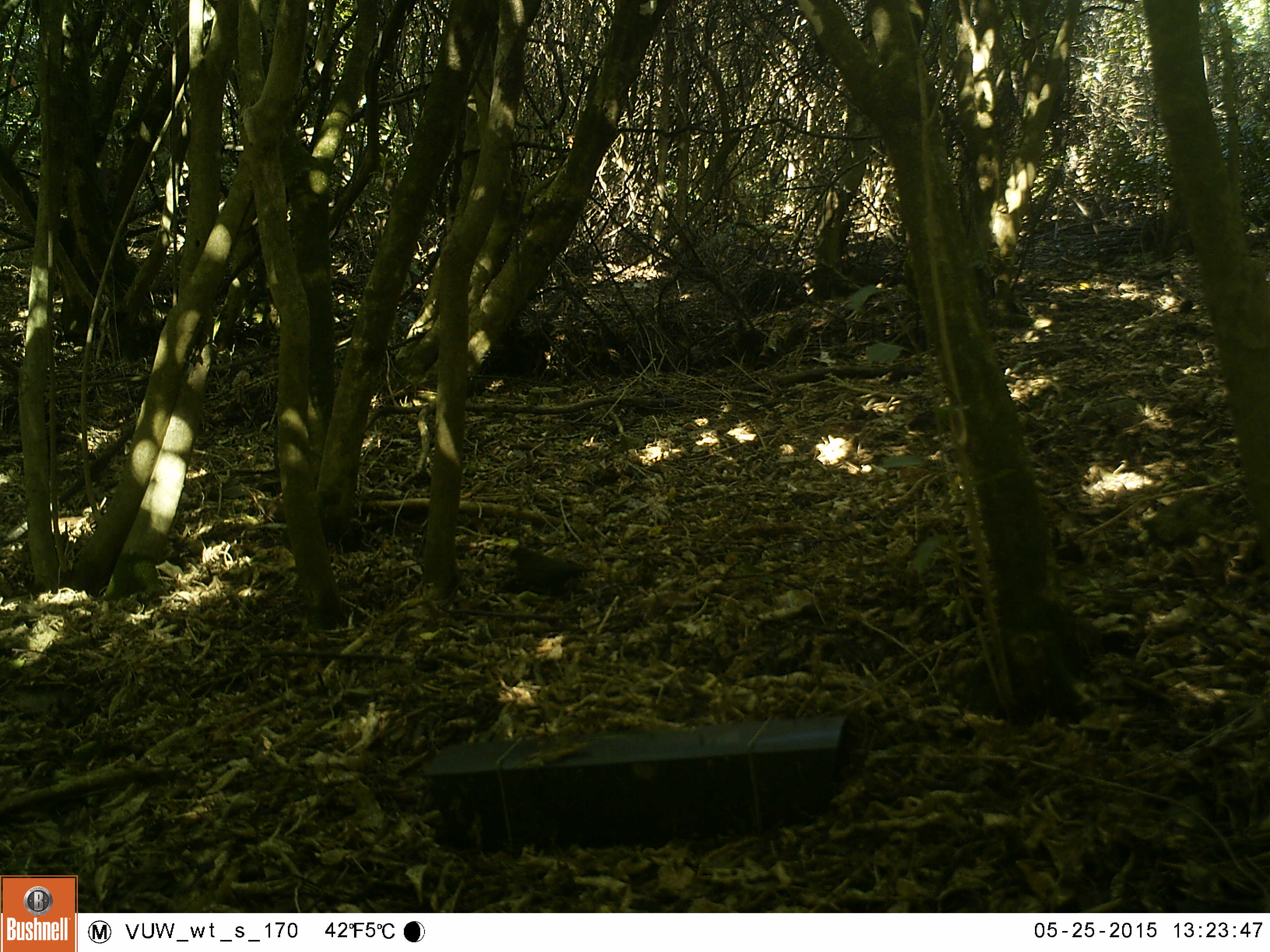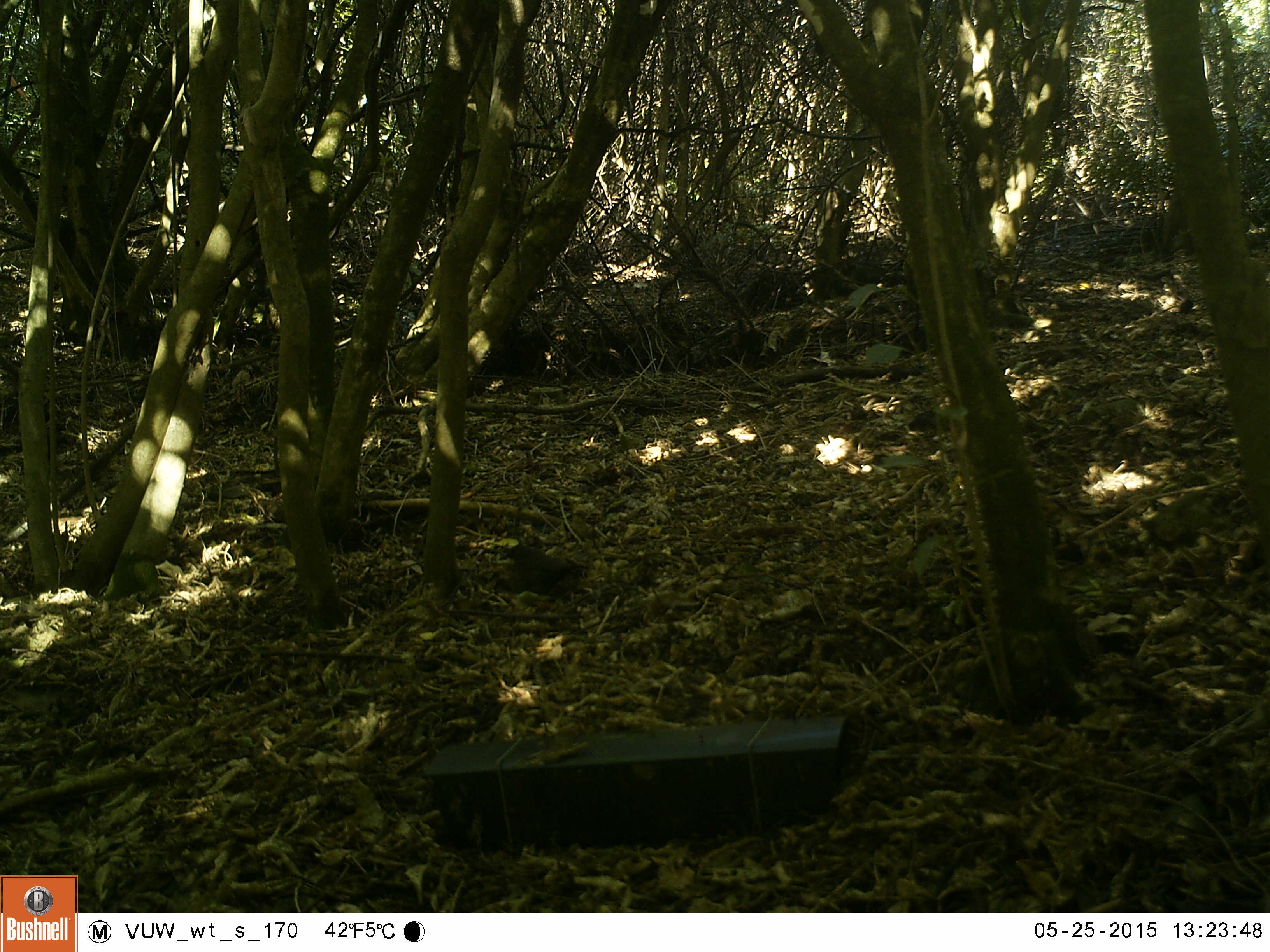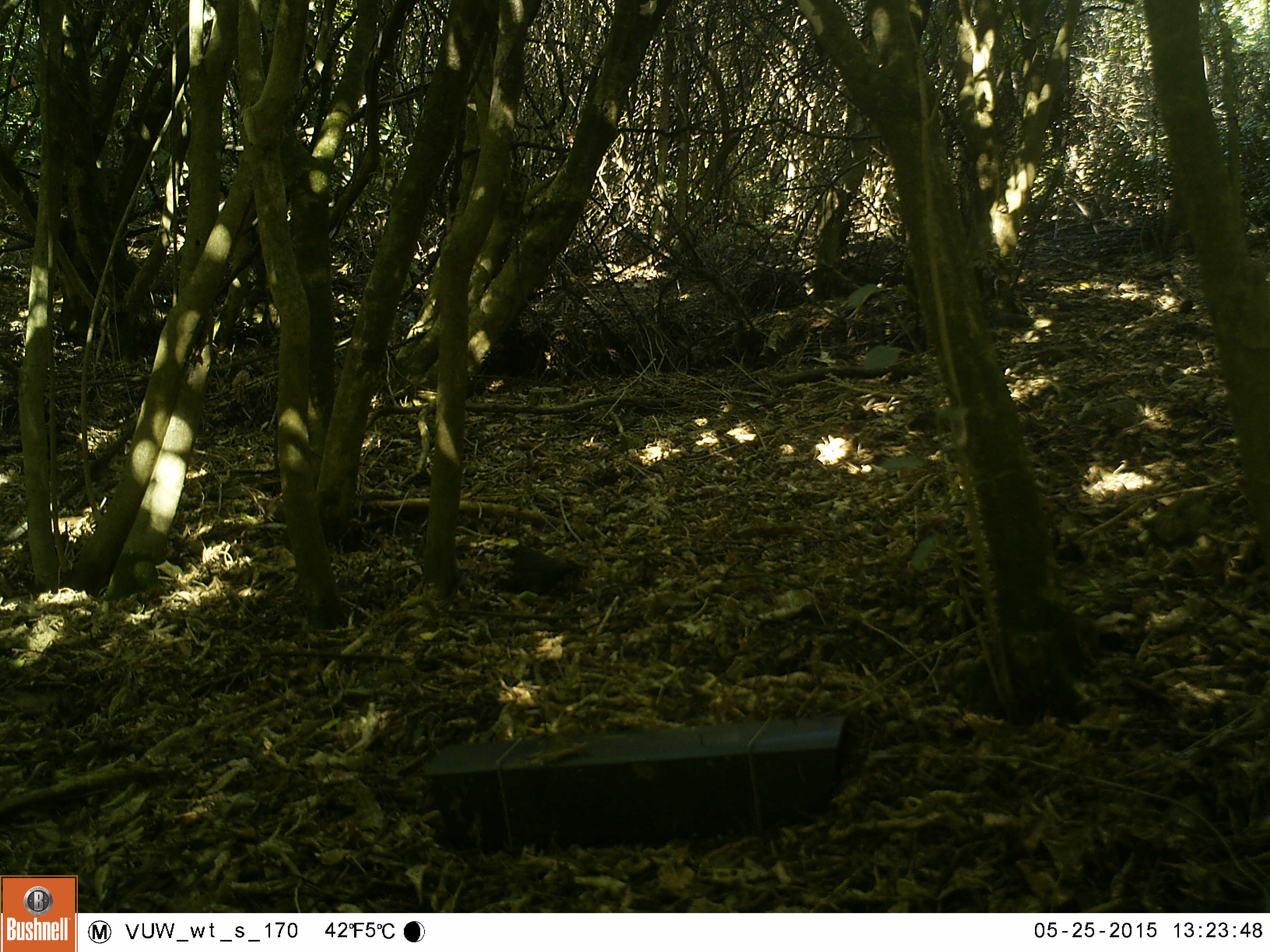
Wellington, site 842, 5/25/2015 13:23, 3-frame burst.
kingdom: Animalia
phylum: Chordata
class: Aves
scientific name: Aves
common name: bird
Bird (Aves).